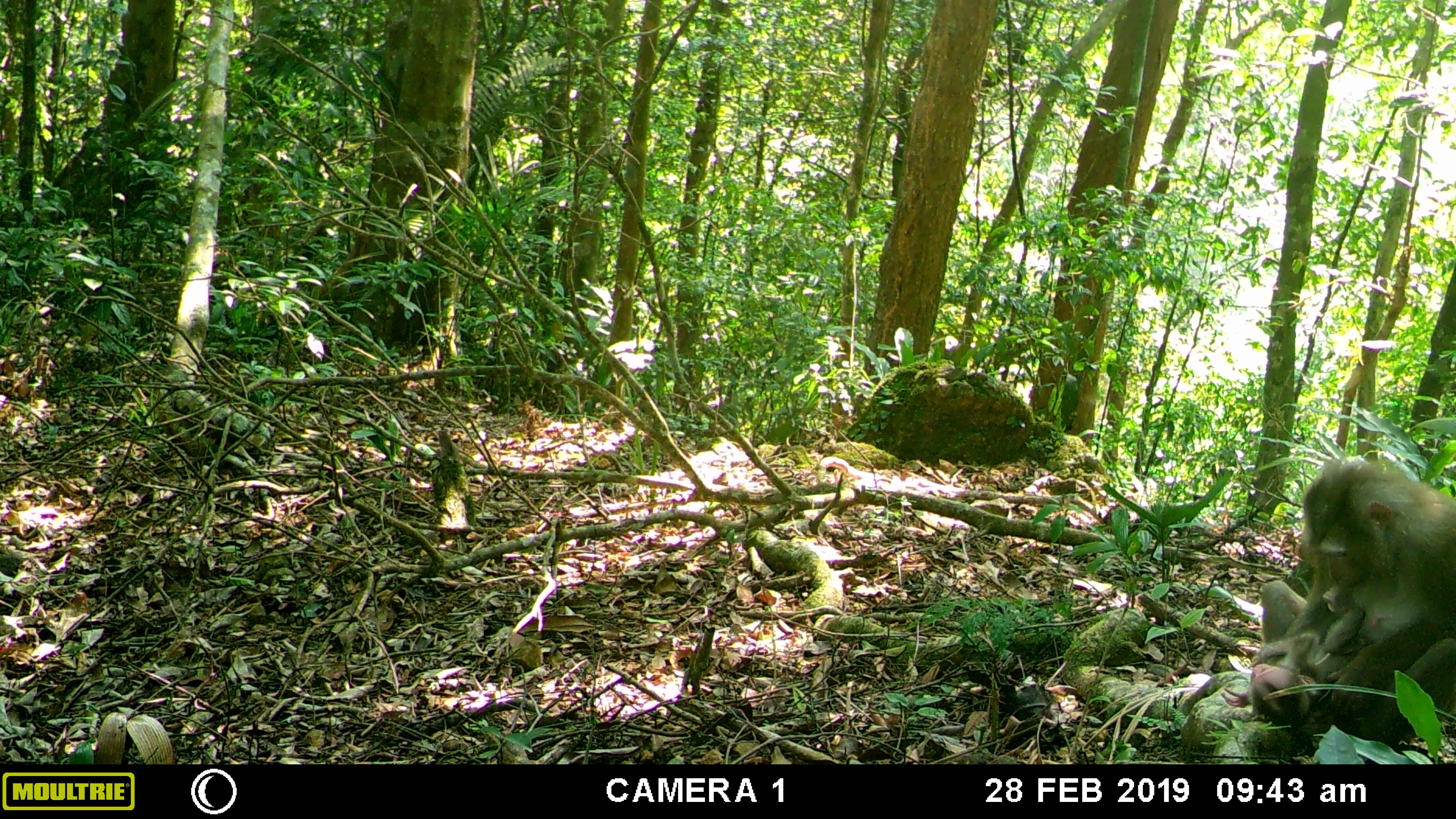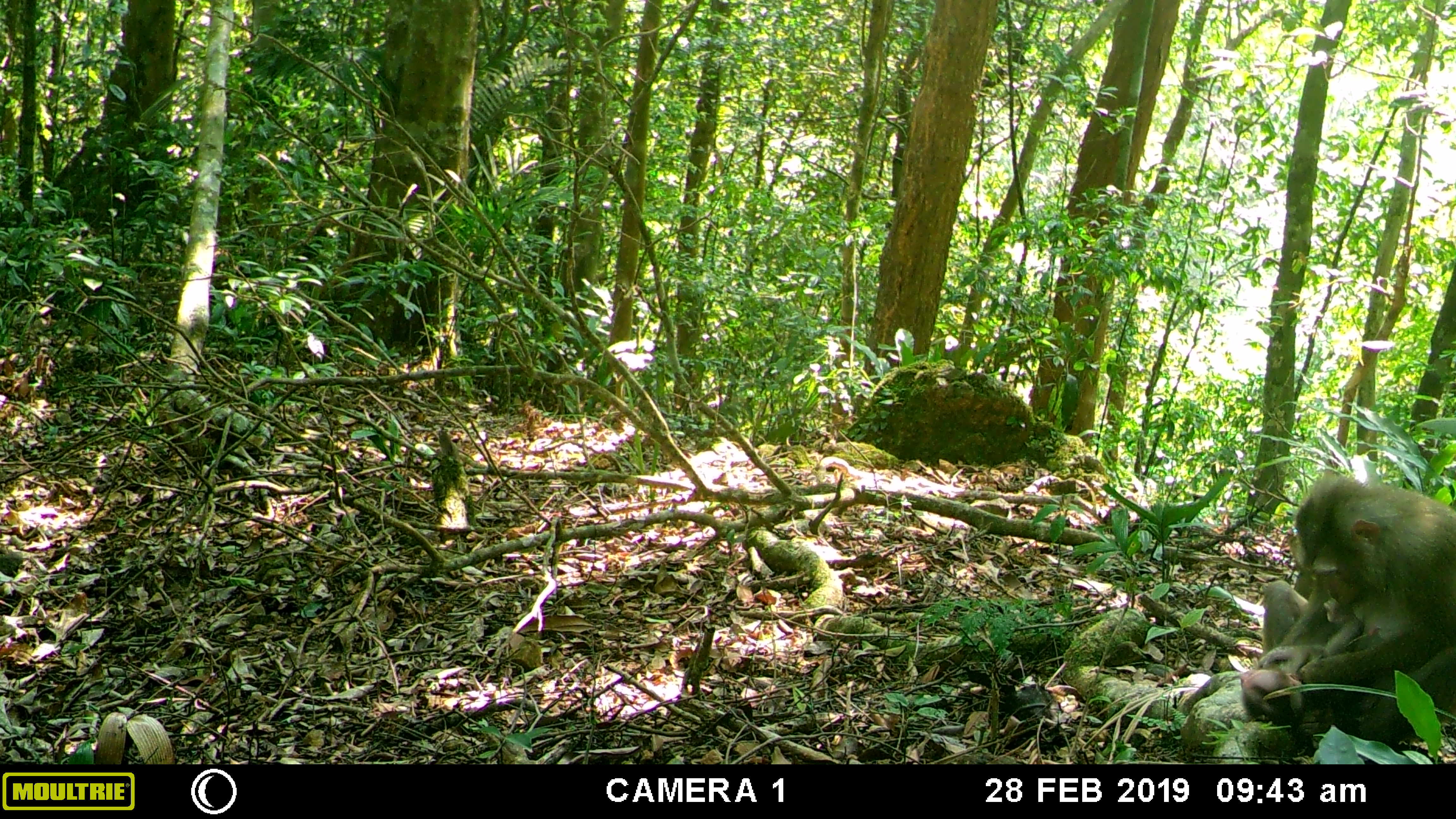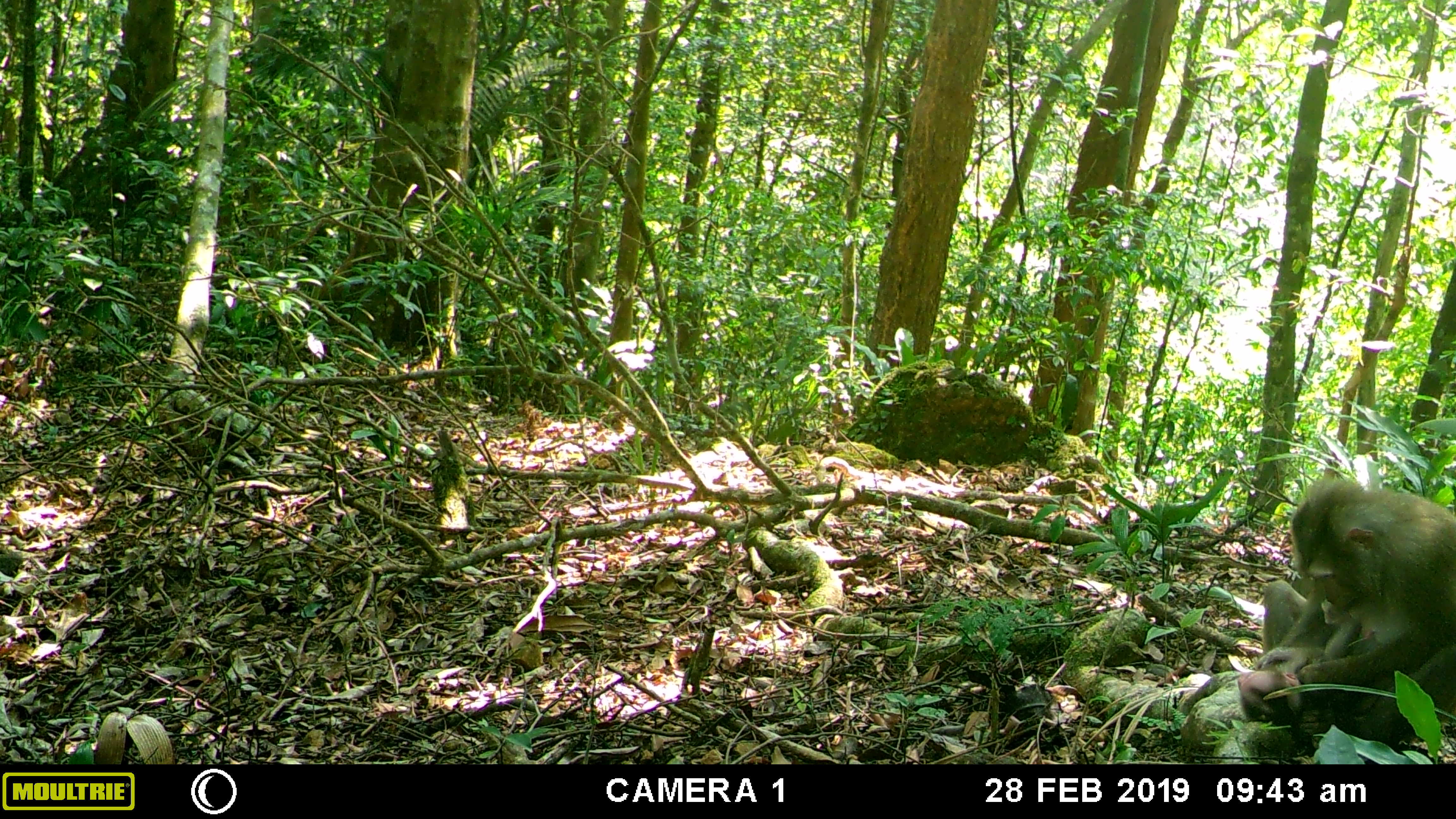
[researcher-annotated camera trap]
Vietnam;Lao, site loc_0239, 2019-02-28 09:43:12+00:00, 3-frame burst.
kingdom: Animalia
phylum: Chordata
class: Mammalia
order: Primates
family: Cercopithecidae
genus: Macaca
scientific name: Macaca nemestrina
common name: pig-tailed macaque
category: pig tailed macaque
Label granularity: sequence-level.